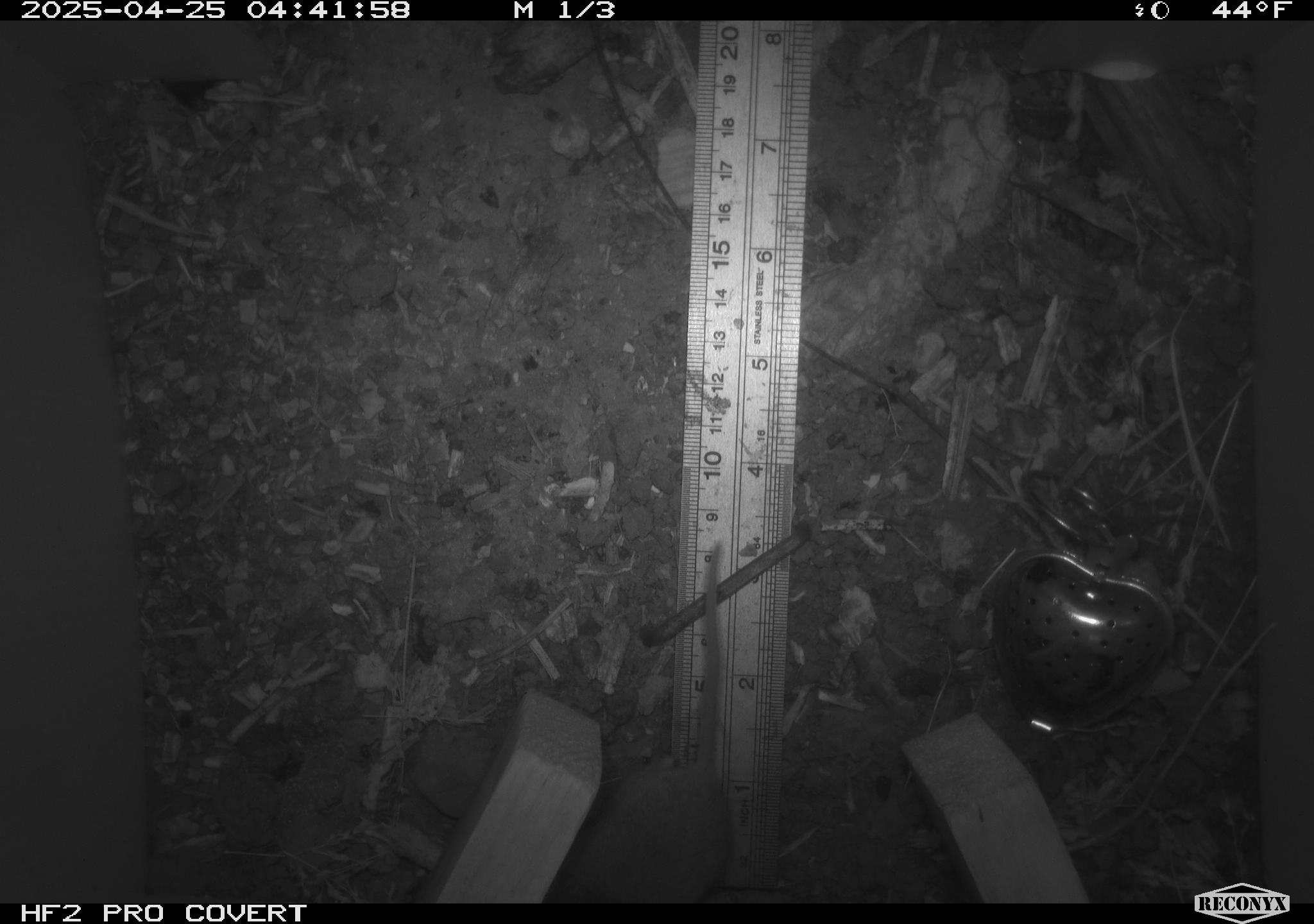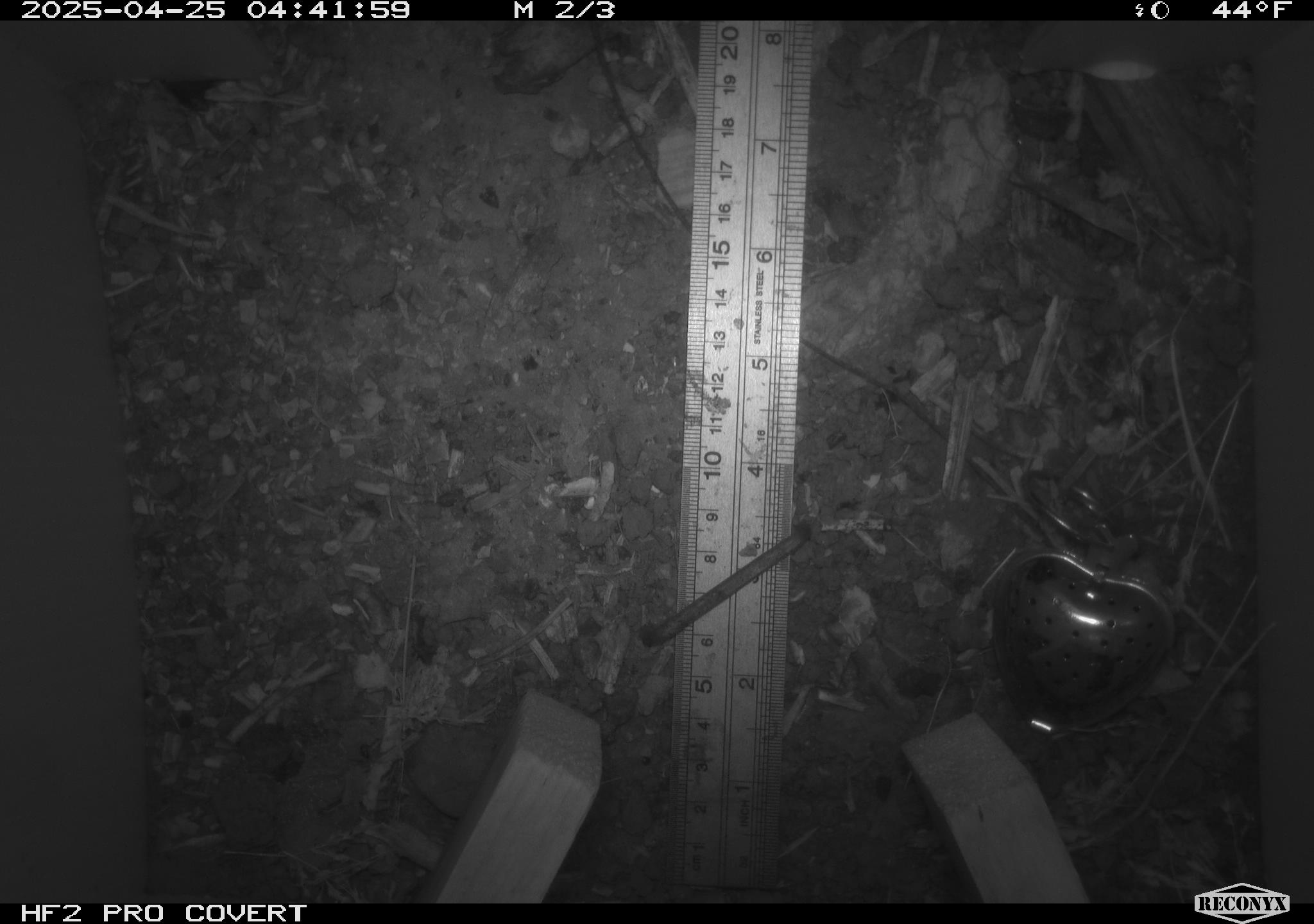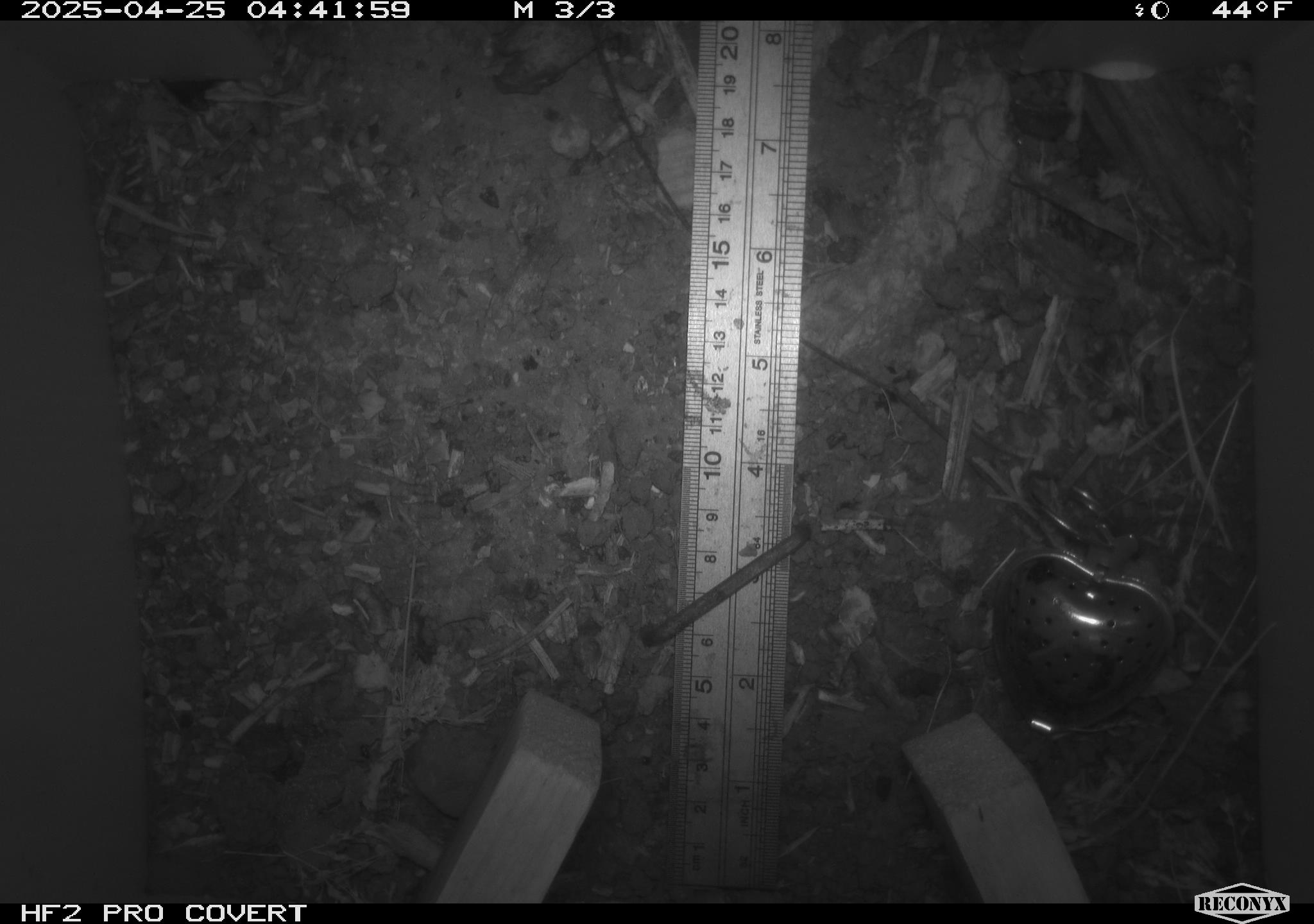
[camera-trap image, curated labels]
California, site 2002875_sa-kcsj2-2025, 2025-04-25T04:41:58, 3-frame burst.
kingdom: Animalia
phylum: Chordata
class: Mammalia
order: Rodentia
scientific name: Rodentia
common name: rodent